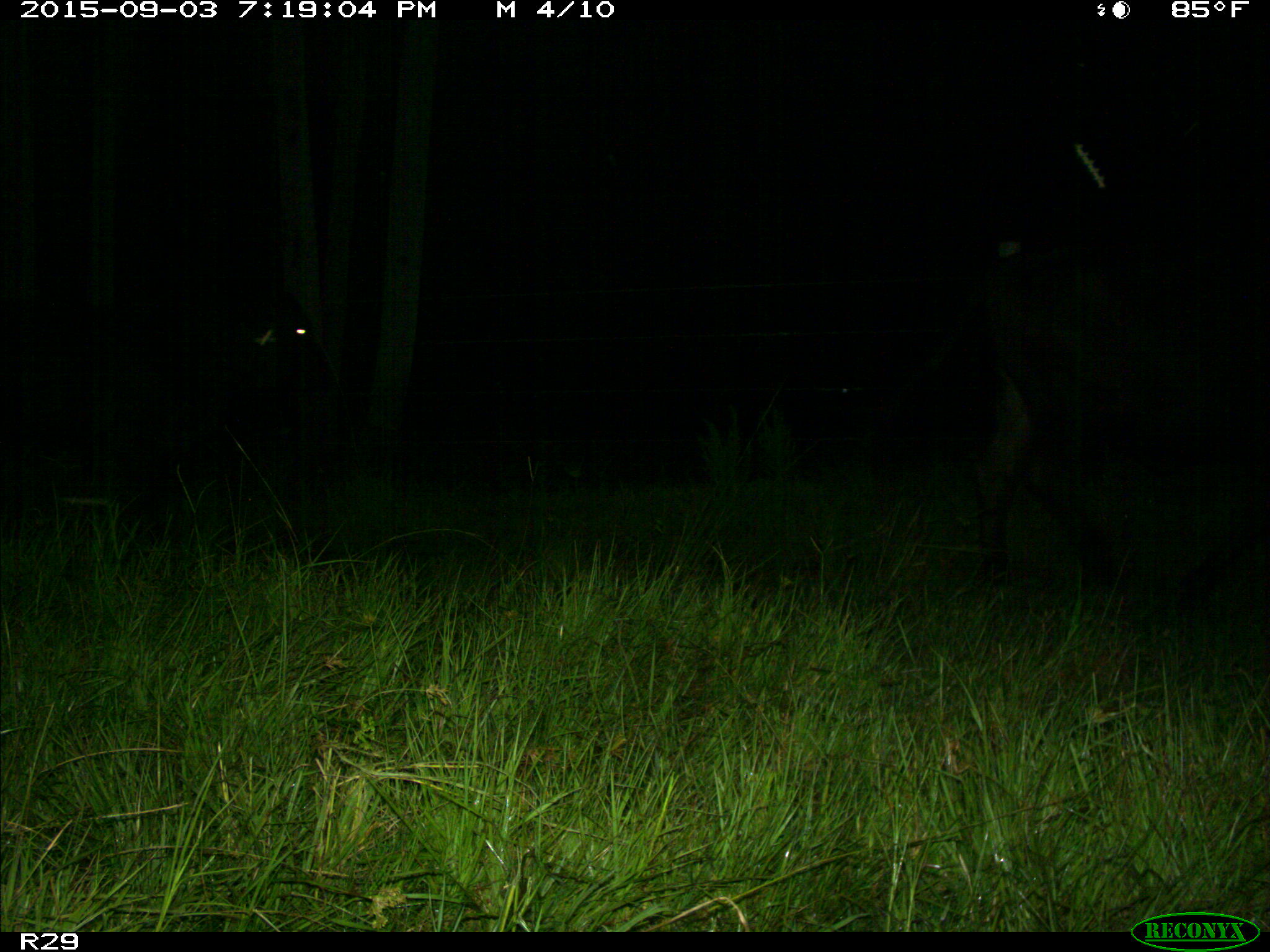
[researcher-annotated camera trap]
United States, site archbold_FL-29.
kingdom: Animalia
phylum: Chordata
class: Mammalia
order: Artiodactyla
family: Bovidae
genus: Bos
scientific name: Bos taurus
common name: domestic cow